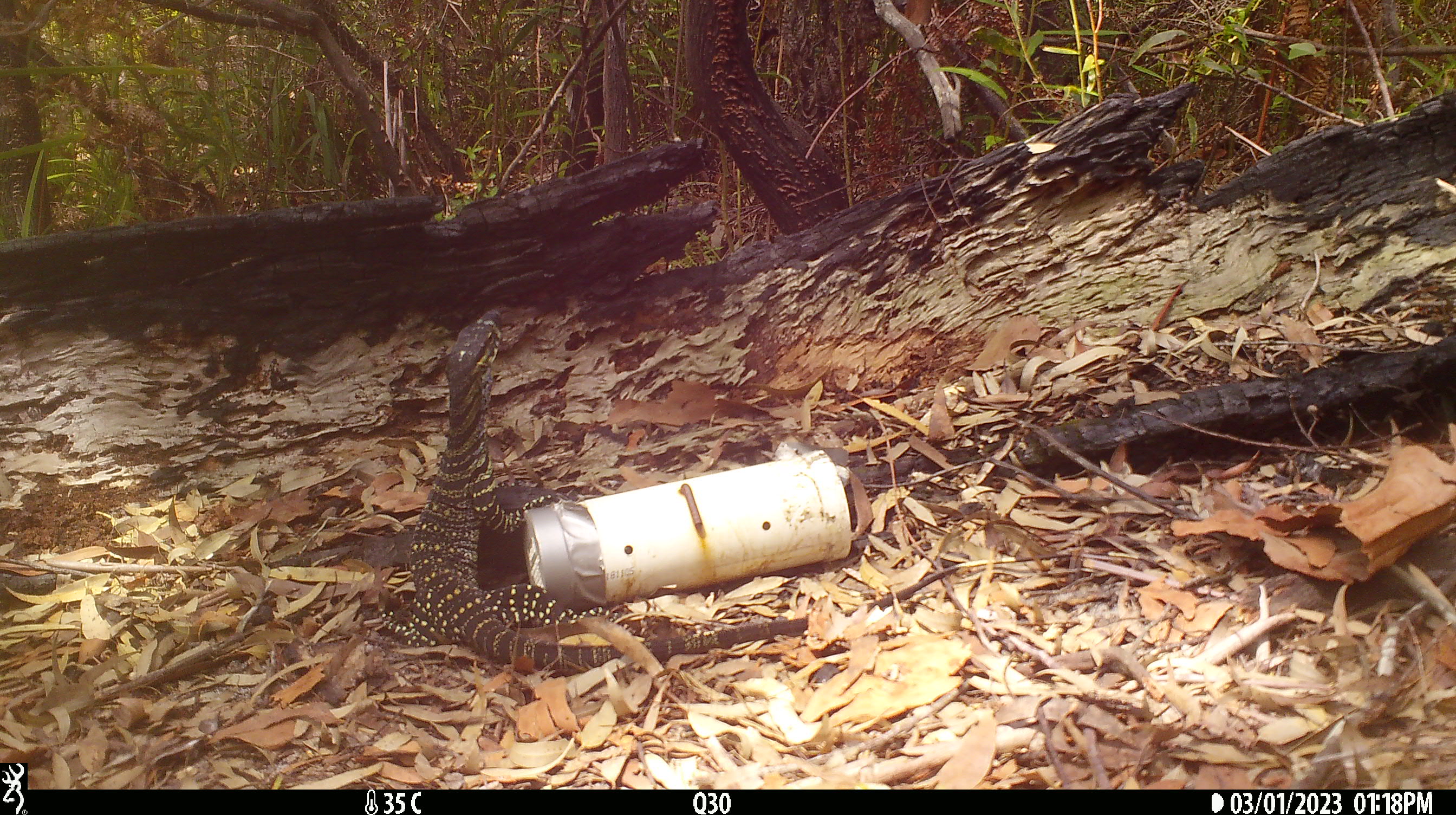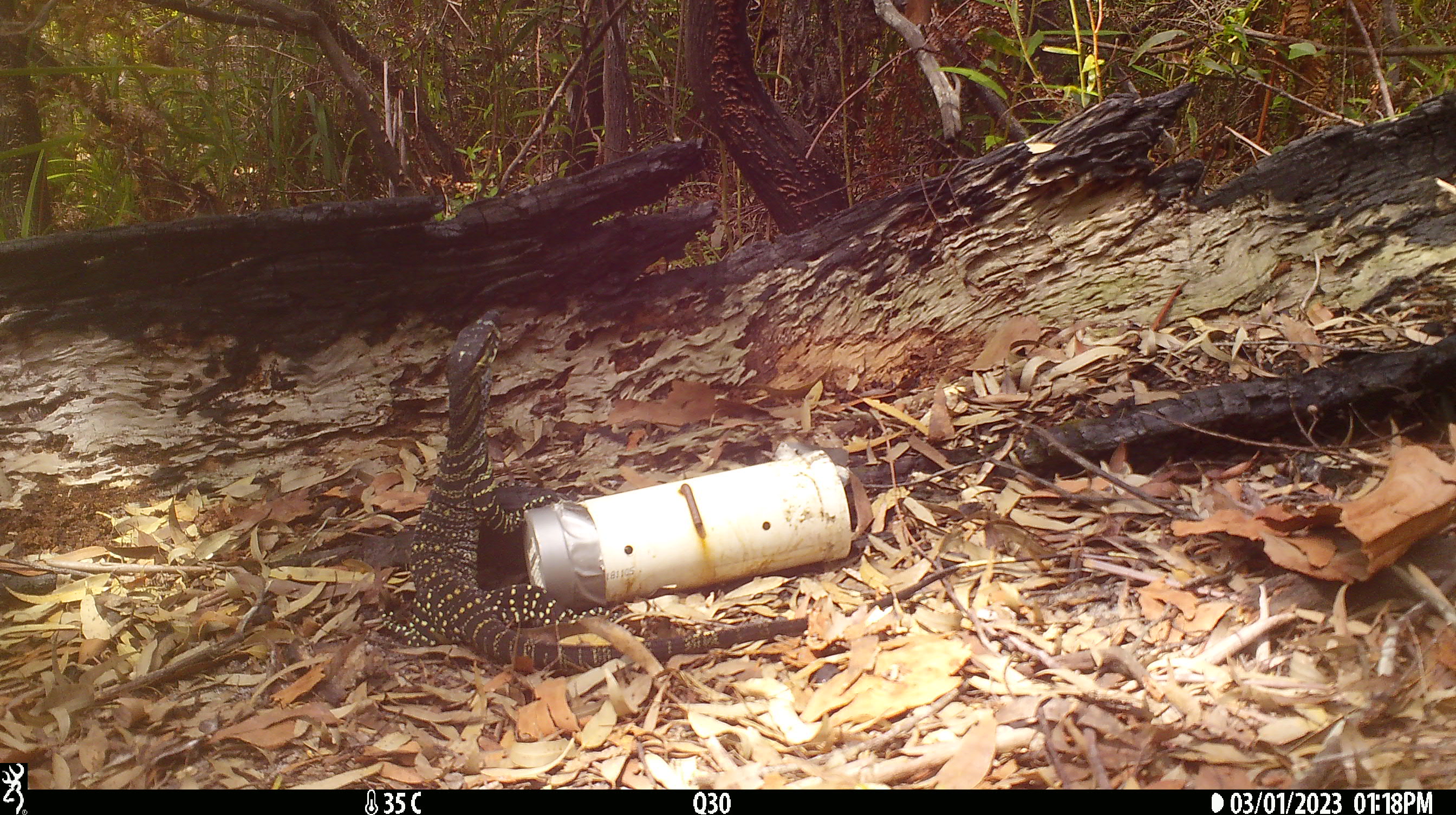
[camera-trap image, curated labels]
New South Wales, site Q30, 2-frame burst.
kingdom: Animalia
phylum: Chordata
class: Reptilia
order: Squamata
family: Varanidae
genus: Varanus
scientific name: Varanus varius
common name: lace monitor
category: goanna